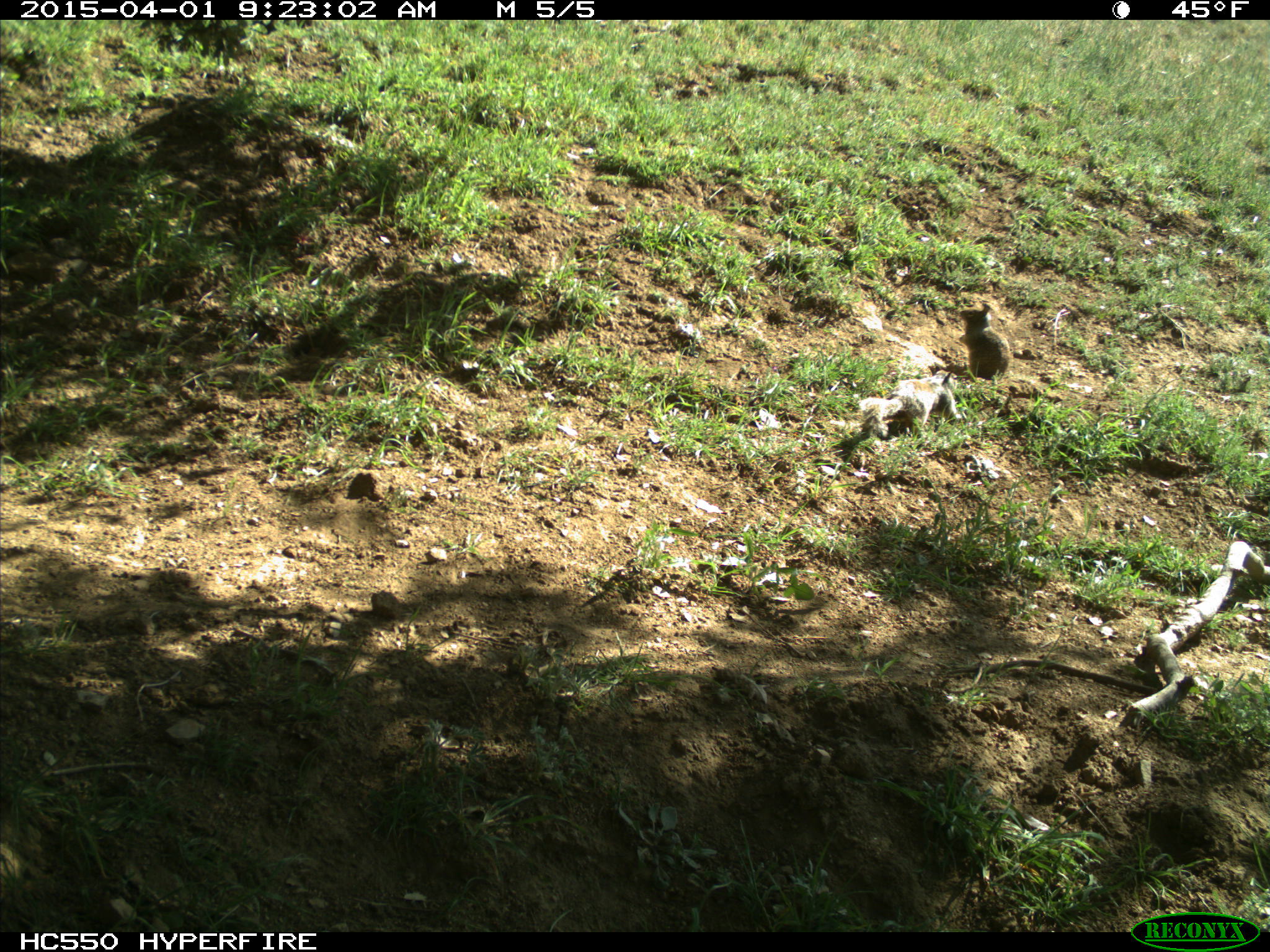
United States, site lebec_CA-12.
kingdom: Animalia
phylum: Chordata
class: Mammalia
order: Rodentia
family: Sciuridae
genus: Otospermophilus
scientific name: Otospermophilus beecheyi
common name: california ground squirrel